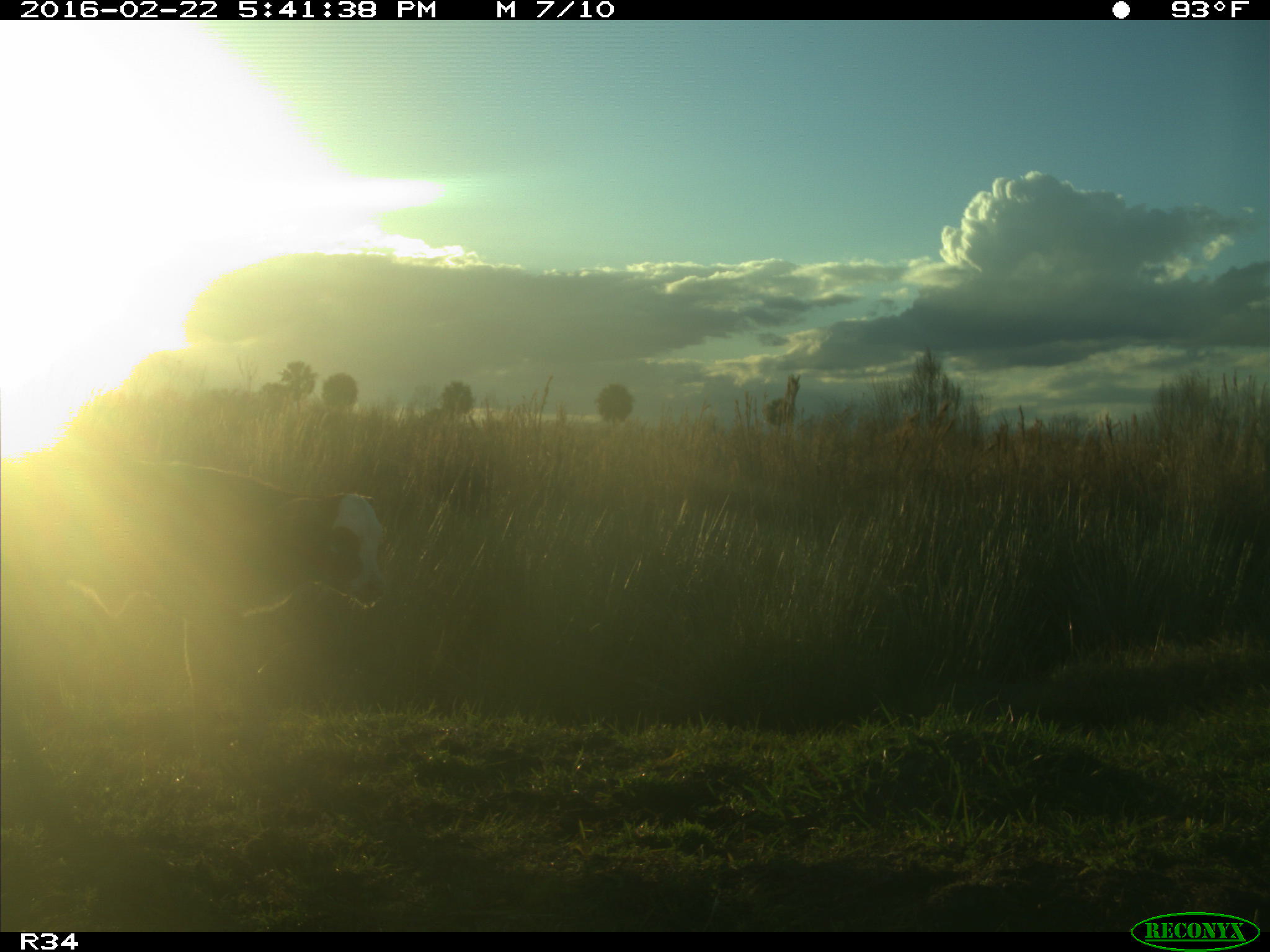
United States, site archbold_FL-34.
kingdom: Animalia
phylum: Chordata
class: Mammalia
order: Artiodactyla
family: Bovidae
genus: Bos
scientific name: Bos taurus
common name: domestic cow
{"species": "Bos taurus (domestic cow)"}